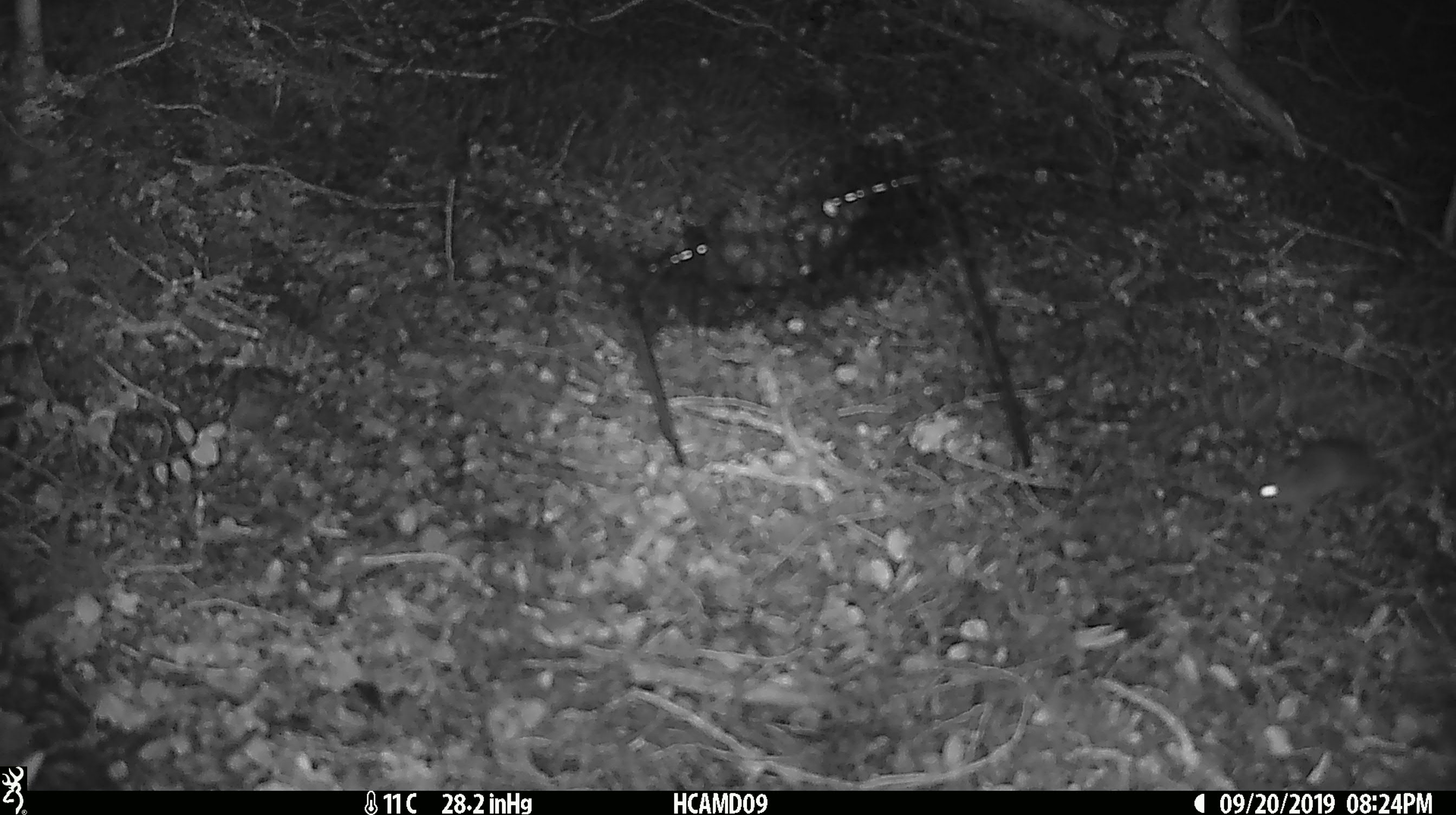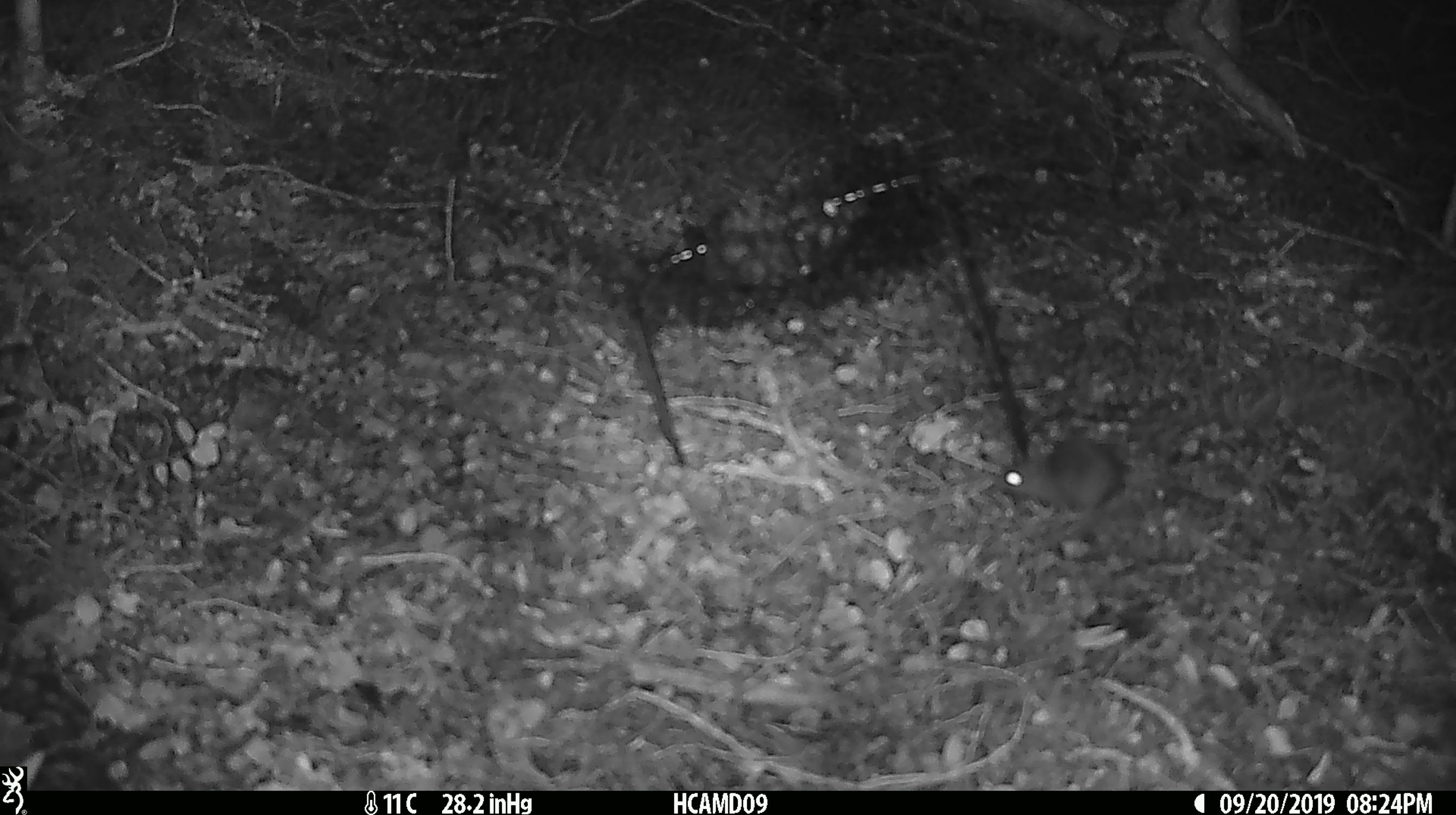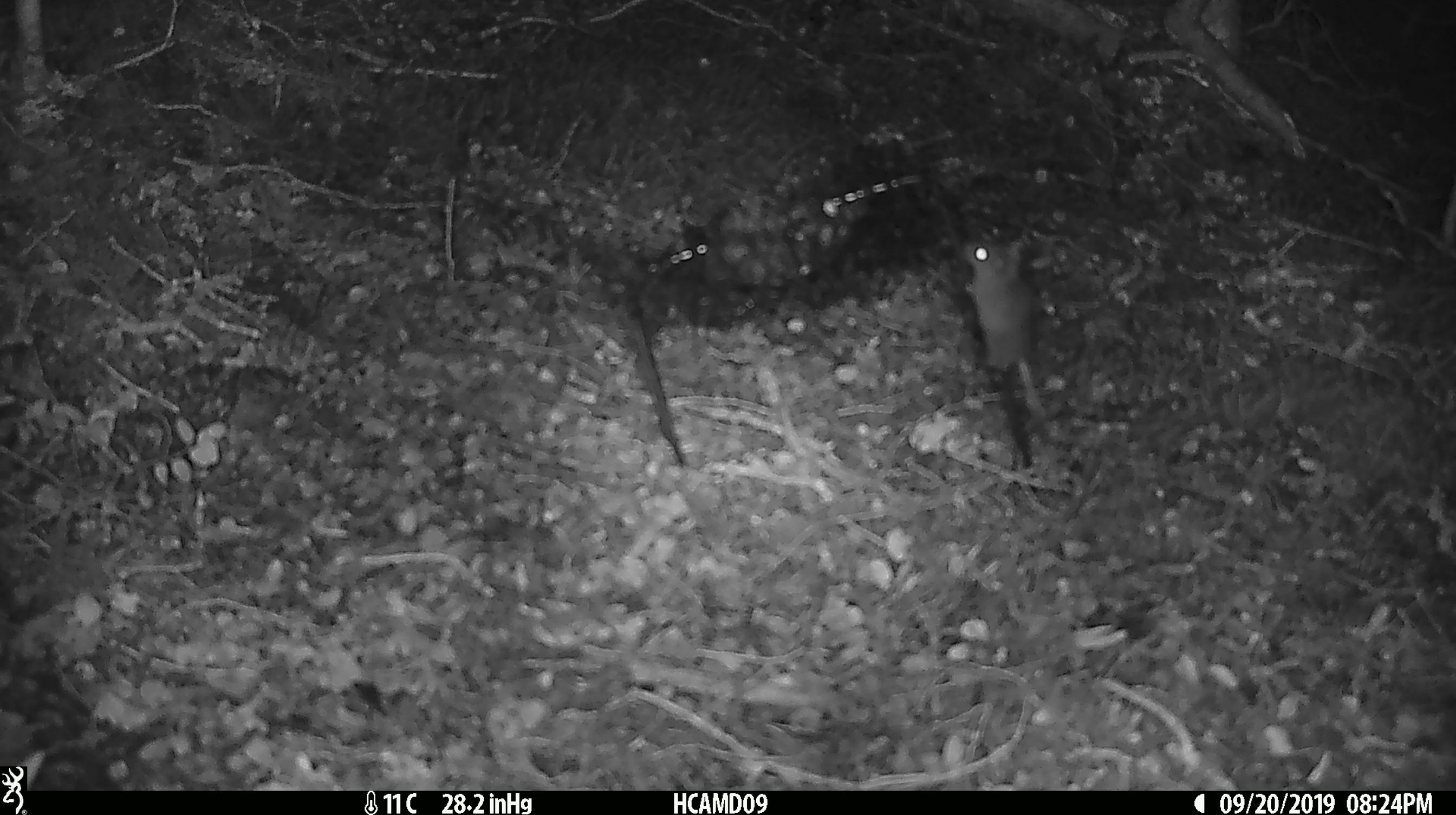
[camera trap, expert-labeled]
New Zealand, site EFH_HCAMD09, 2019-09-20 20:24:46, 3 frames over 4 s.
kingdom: Animalia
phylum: Chordata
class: Mammalia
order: Rodentia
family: Muridae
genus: Mus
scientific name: Mus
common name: mouse